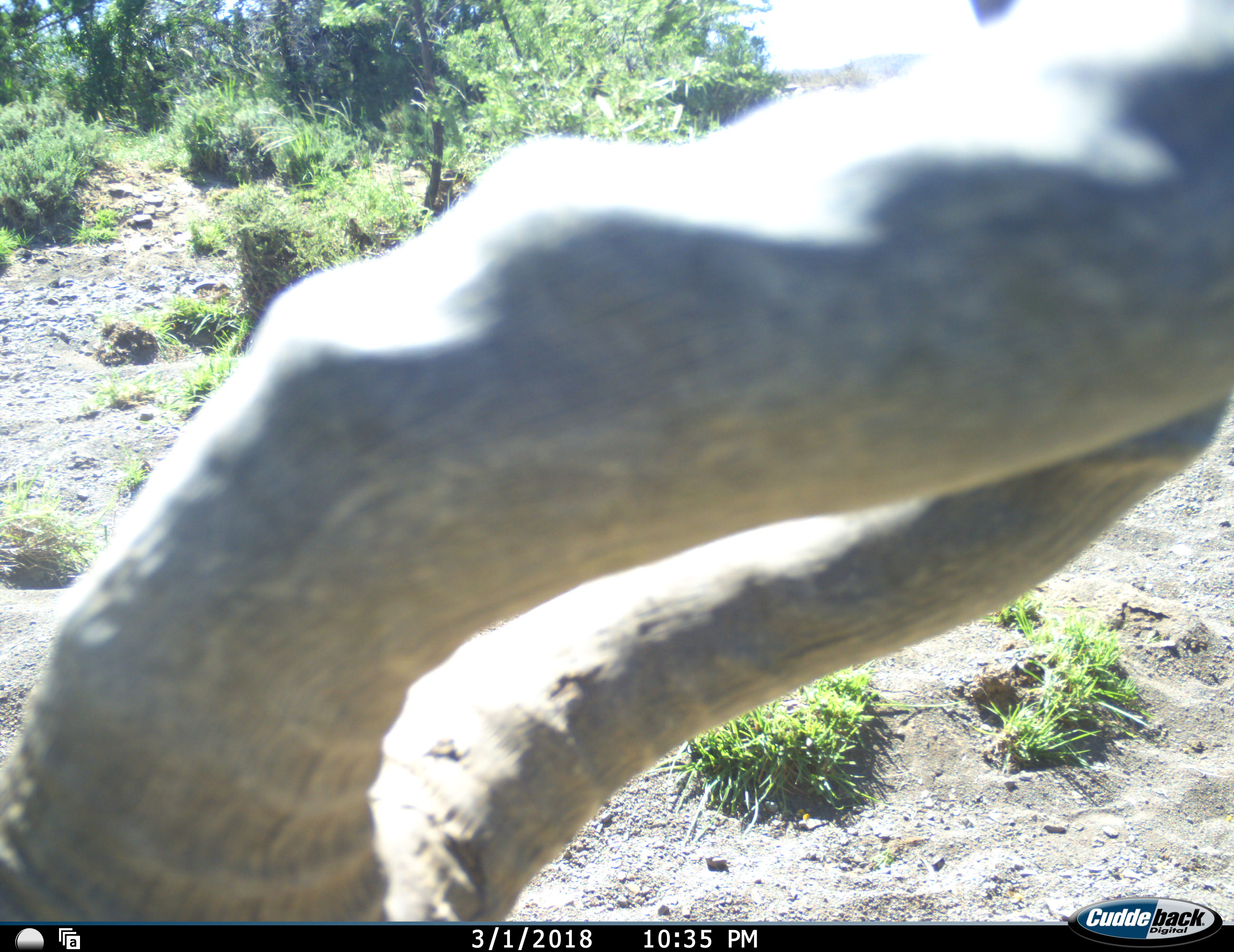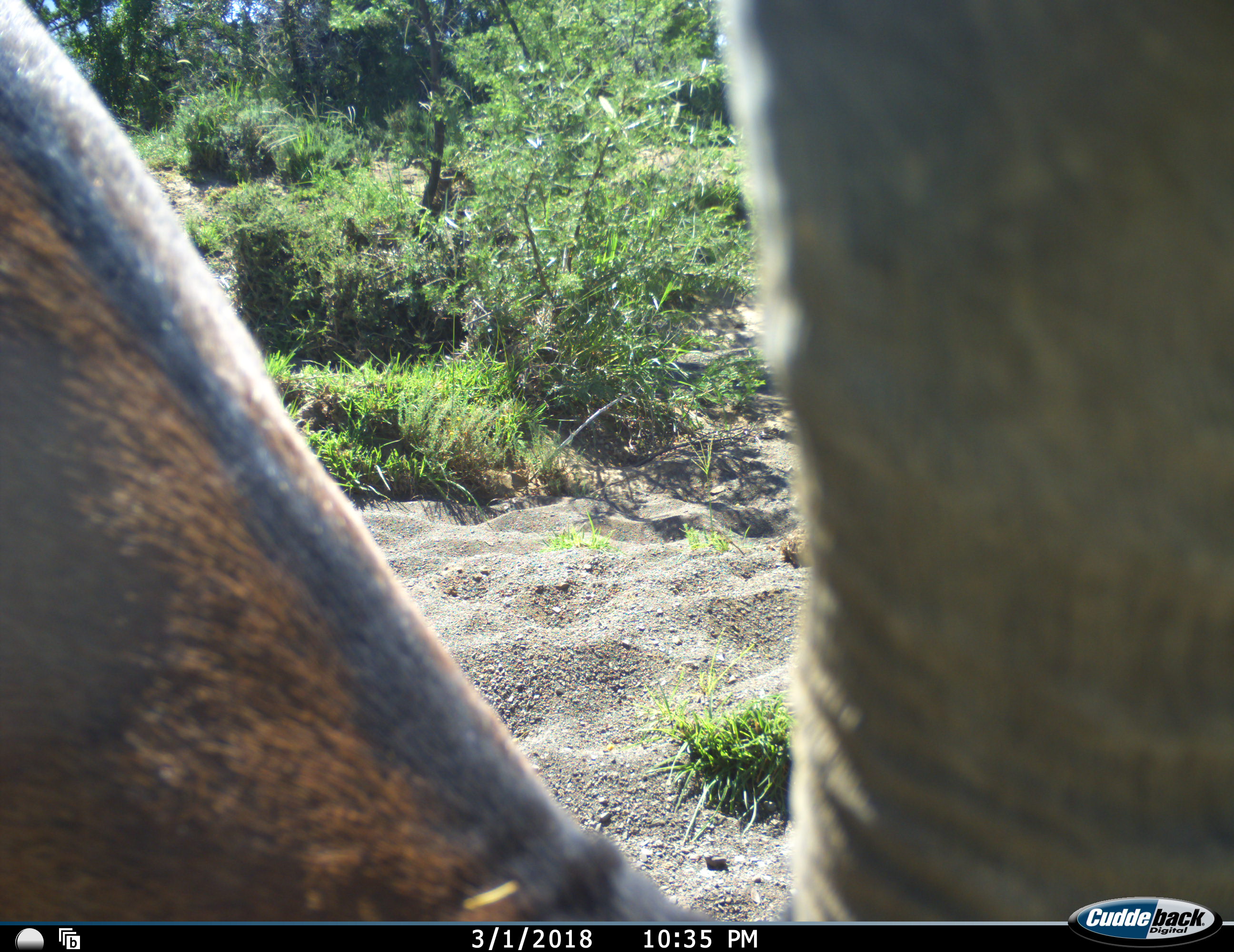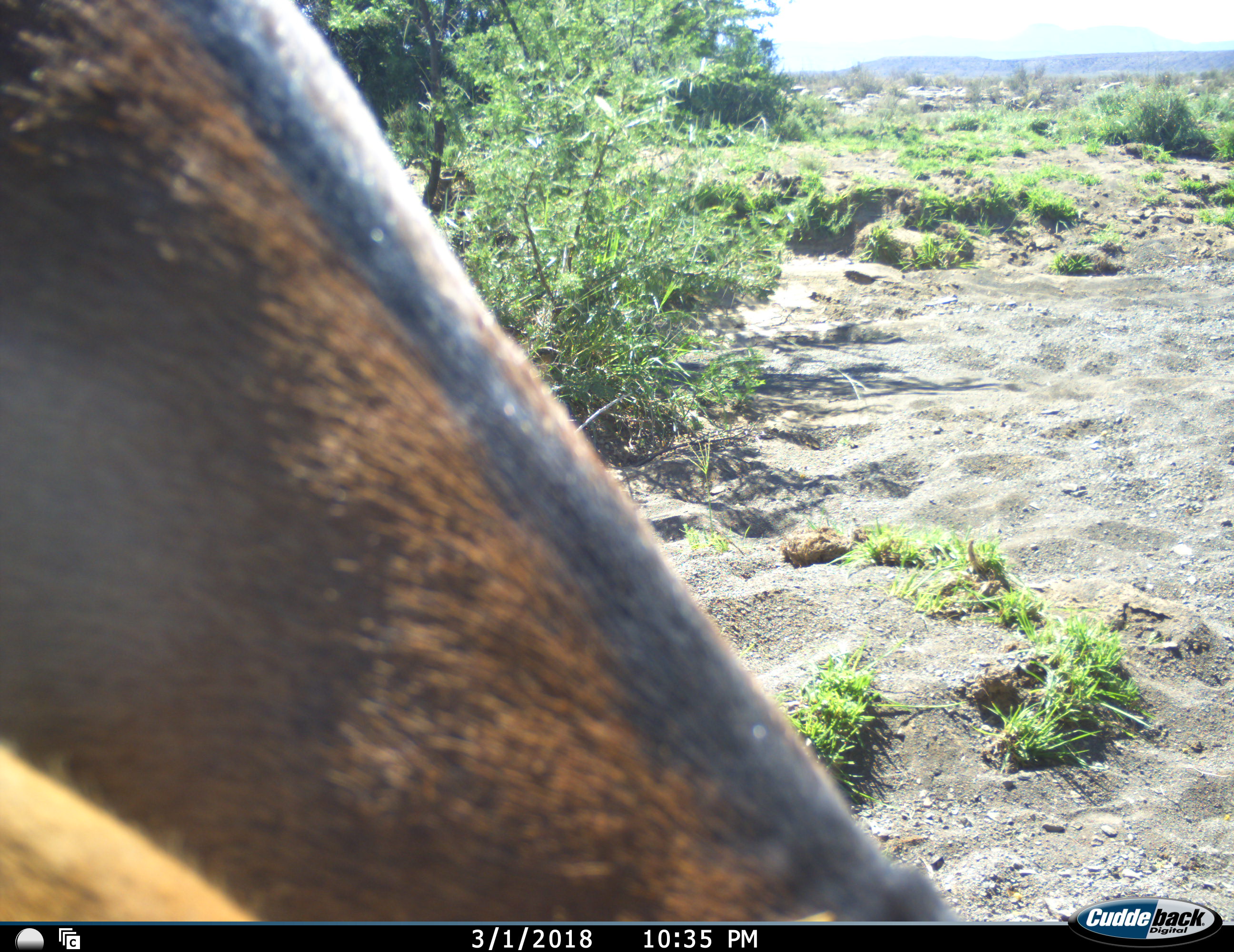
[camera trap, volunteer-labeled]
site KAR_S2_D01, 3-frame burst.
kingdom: Animalia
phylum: Chordata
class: Mammalia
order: Artiodactyla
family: Bovidae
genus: Alcelaphus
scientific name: Alcelaphus buselaphus caama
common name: red hartebeest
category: hartebeestred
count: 1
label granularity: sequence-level